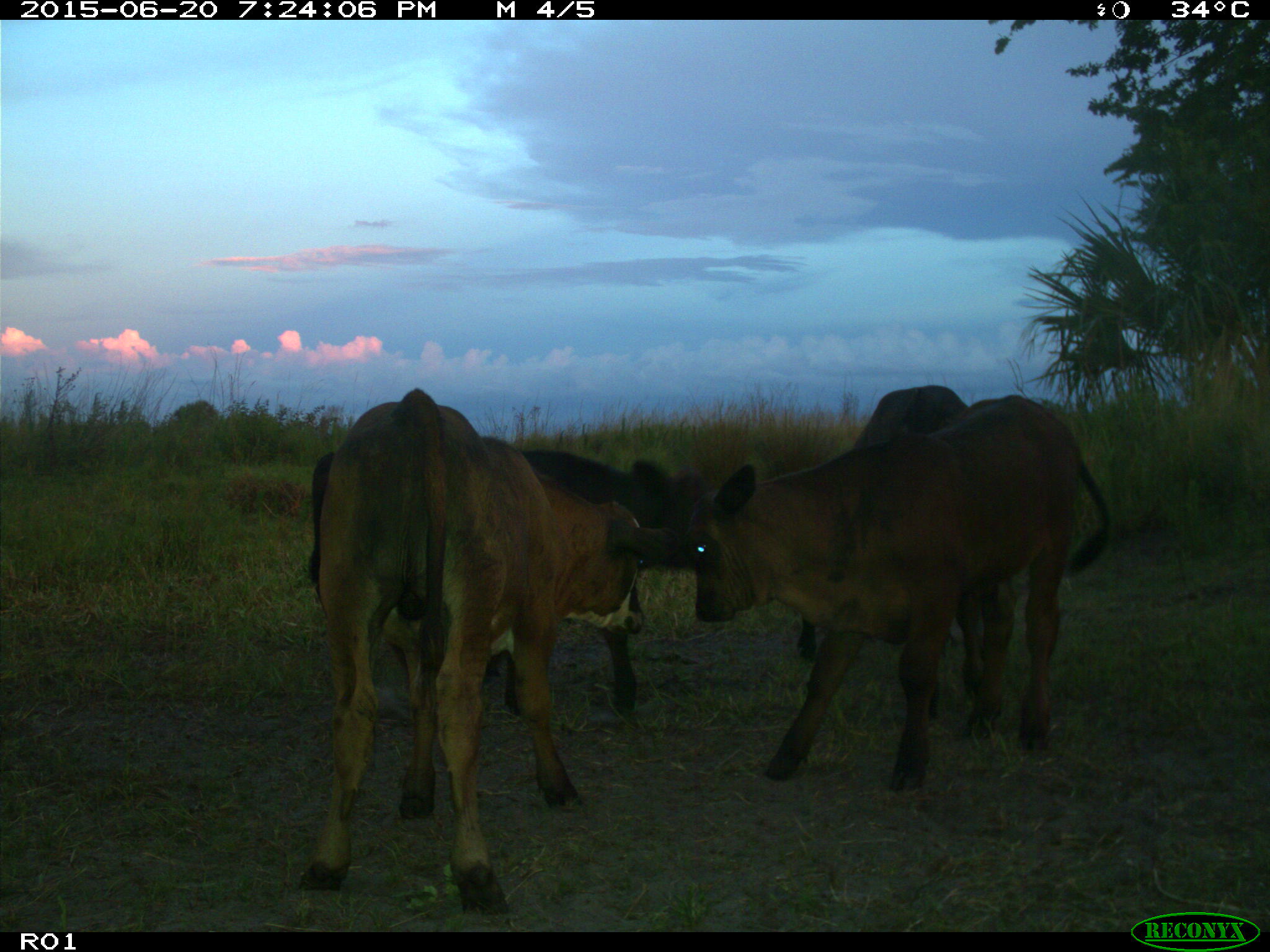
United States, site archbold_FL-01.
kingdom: Animalia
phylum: Chordata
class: Mammalia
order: Artiodactyla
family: Bovidae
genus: Bos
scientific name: Bos taurus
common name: domestic cow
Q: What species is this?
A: Bos taurus (domestic cow).